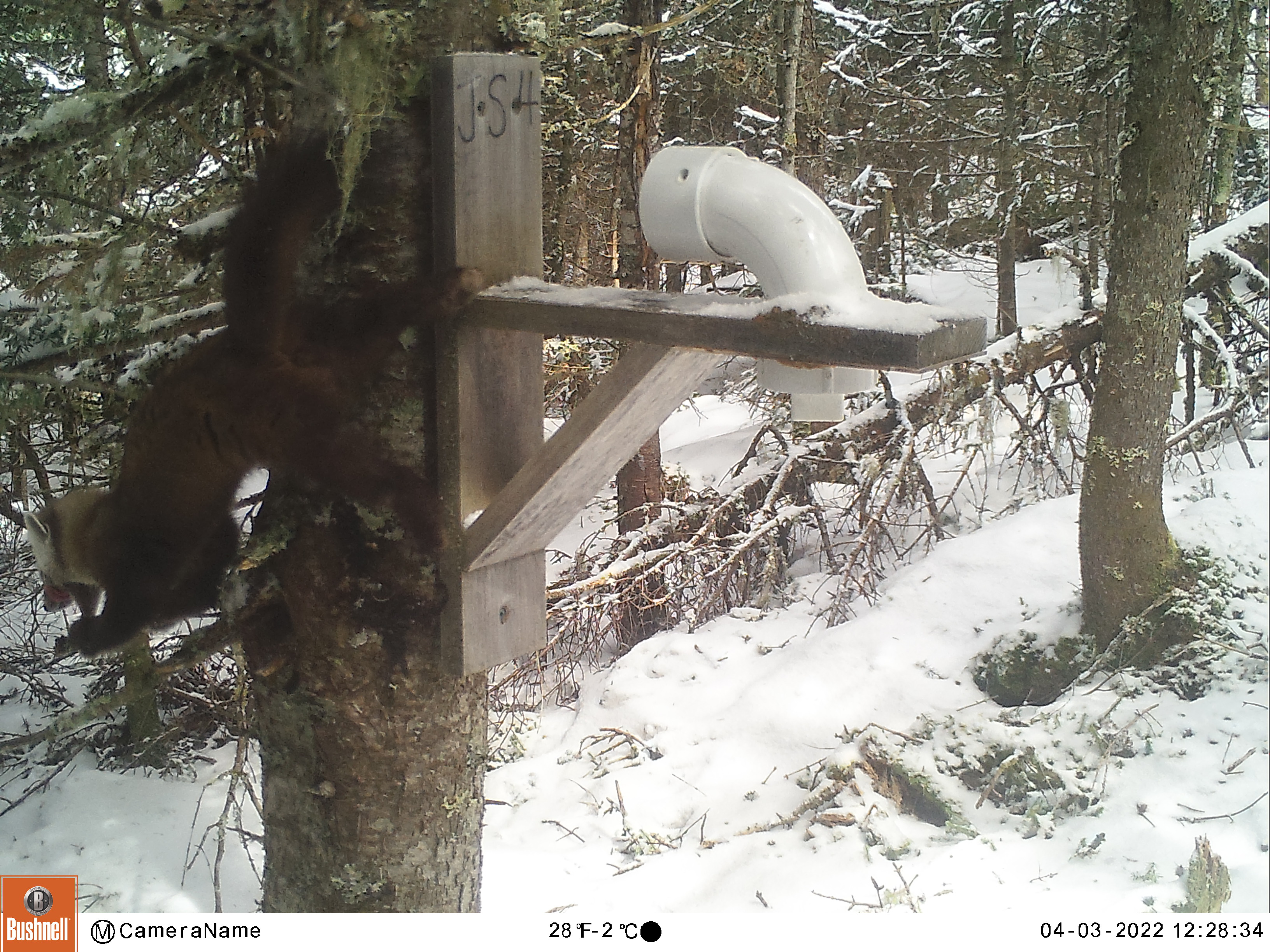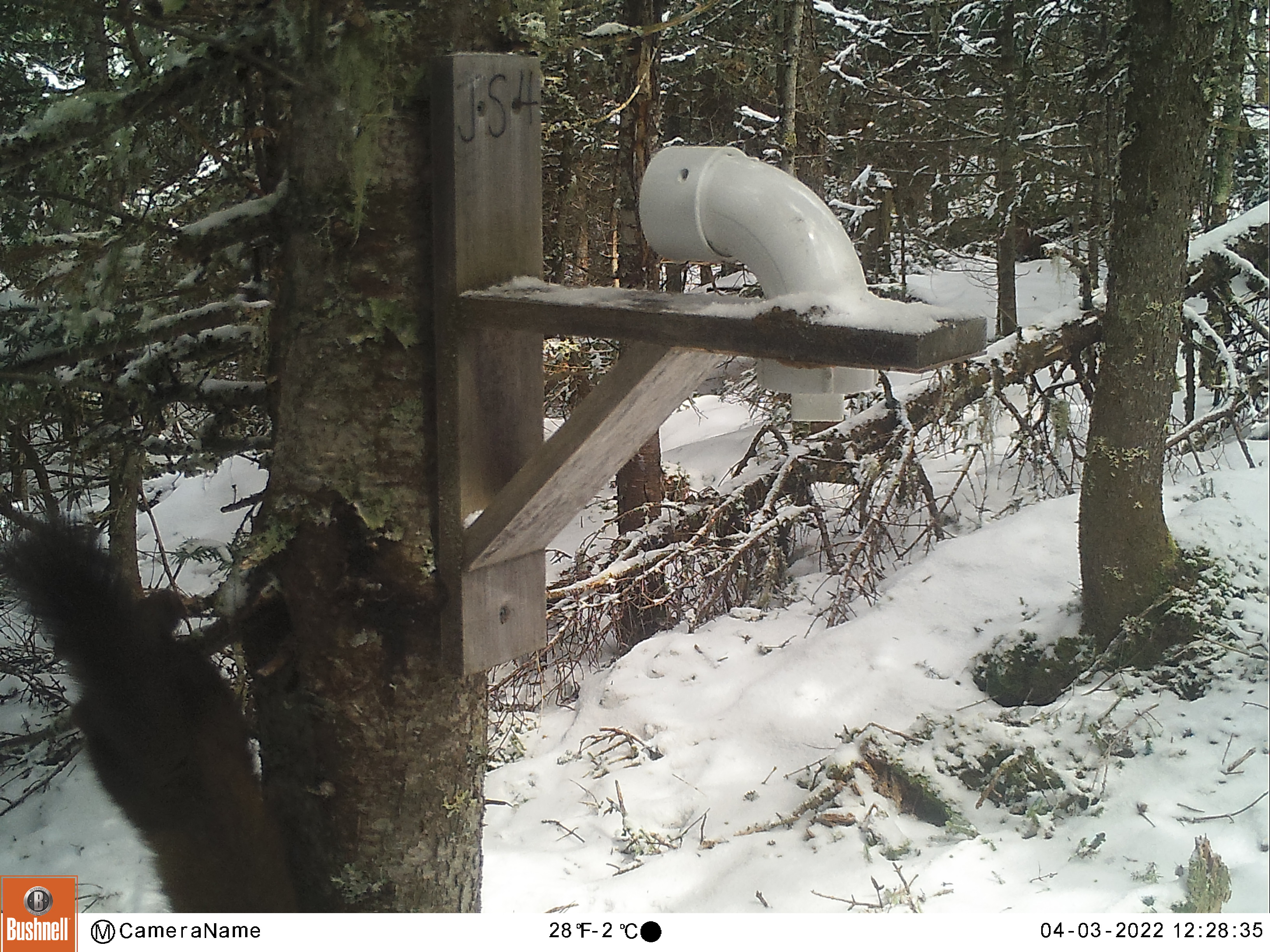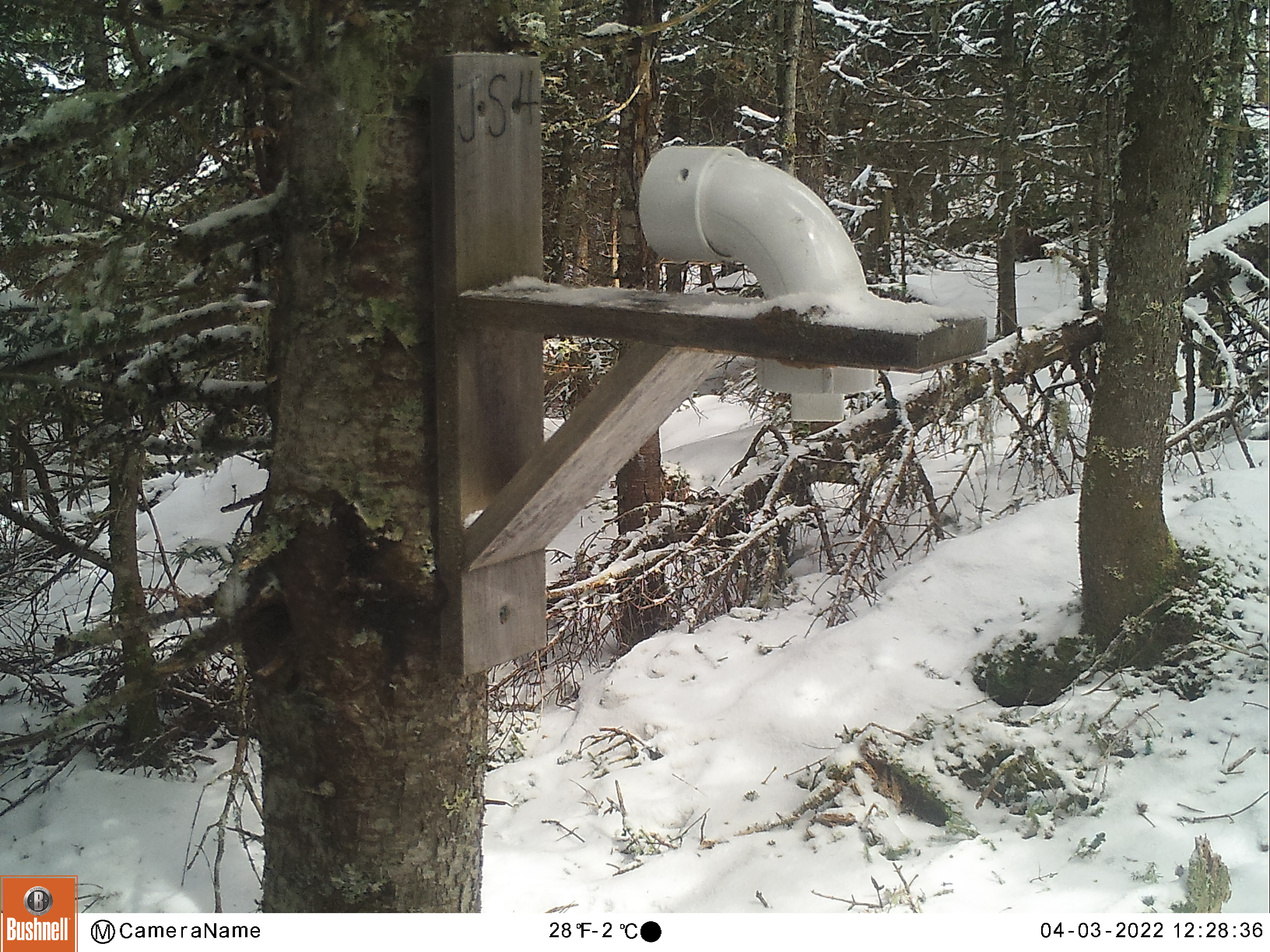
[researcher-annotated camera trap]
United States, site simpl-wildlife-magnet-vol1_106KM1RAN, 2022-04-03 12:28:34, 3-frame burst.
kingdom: Animalia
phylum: Chordata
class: Mammalia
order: Carnivora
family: Mustelidae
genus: Martes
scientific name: Martes americana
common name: american marten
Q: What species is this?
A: American marten (Martes americana).